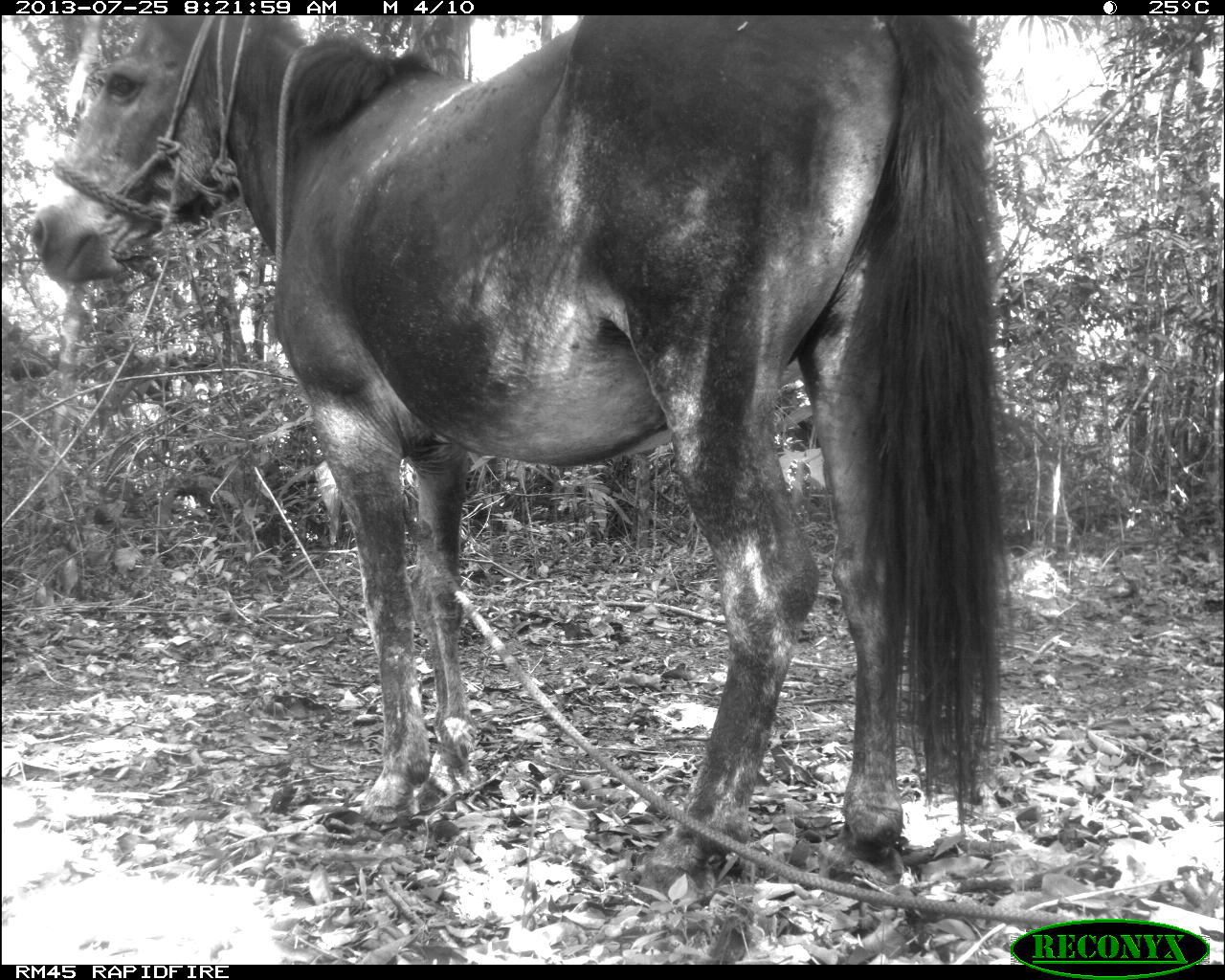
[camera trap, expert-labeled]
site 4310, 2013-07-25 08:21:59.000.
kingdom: Animalia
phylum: Chordata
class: Mammalia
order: Perissodactyla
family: Equidae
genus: Equus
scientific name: Equus ferus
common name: wild horse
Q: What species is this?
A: Equus ferus (wild horse).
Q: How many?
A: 1.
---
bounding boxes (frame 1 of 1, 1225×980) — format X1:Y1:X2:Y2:
equus ferus: 28:14:1004:905